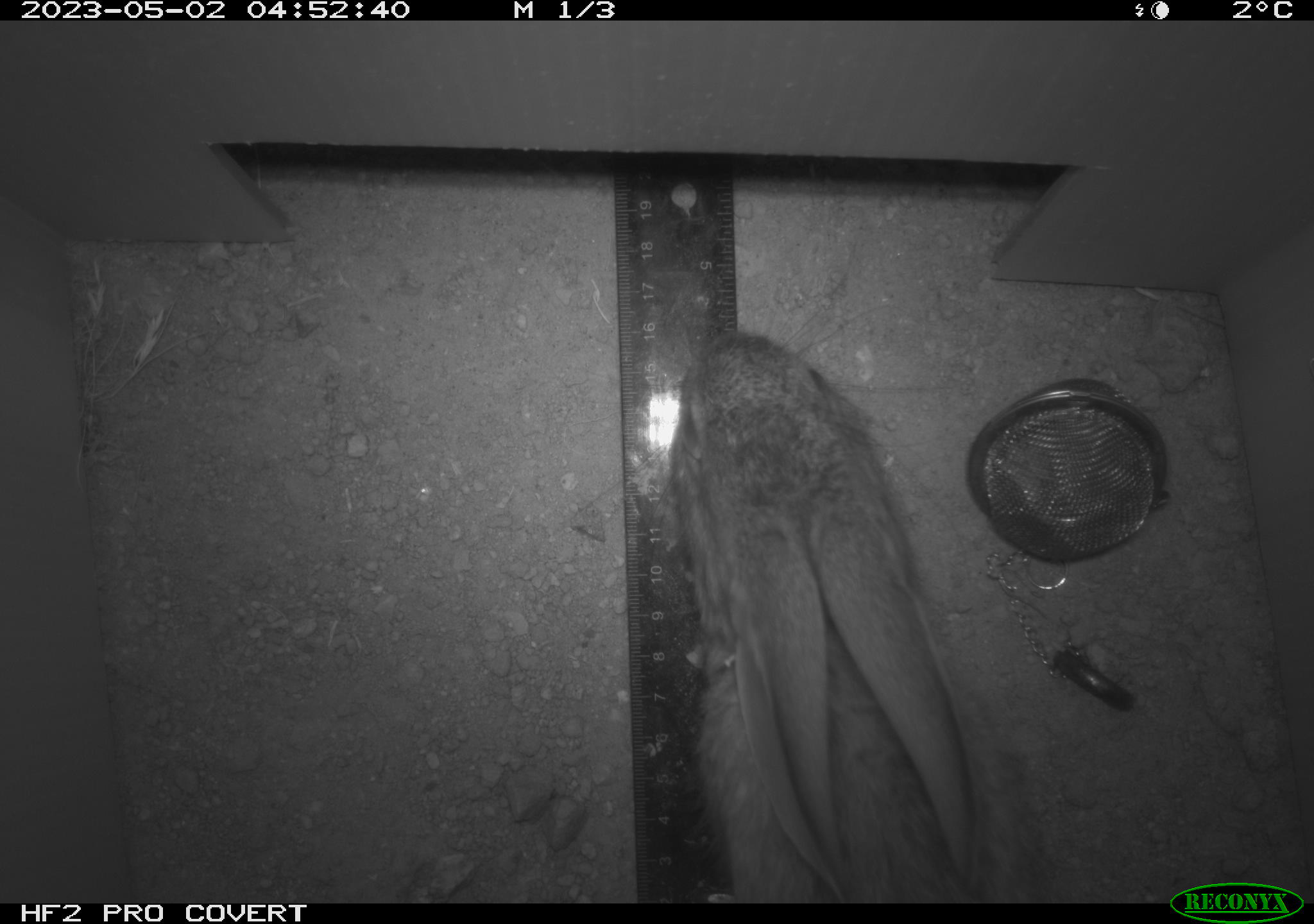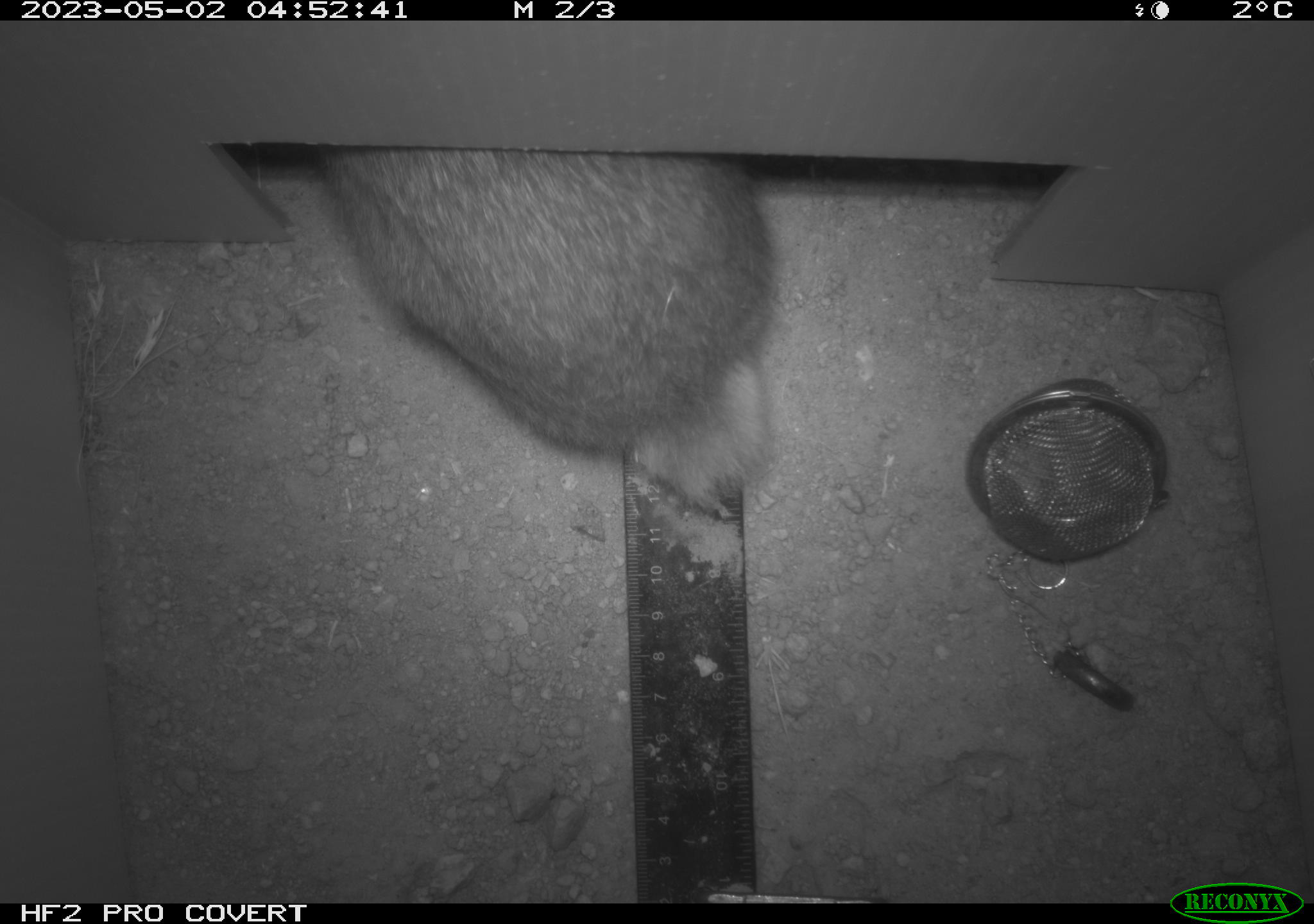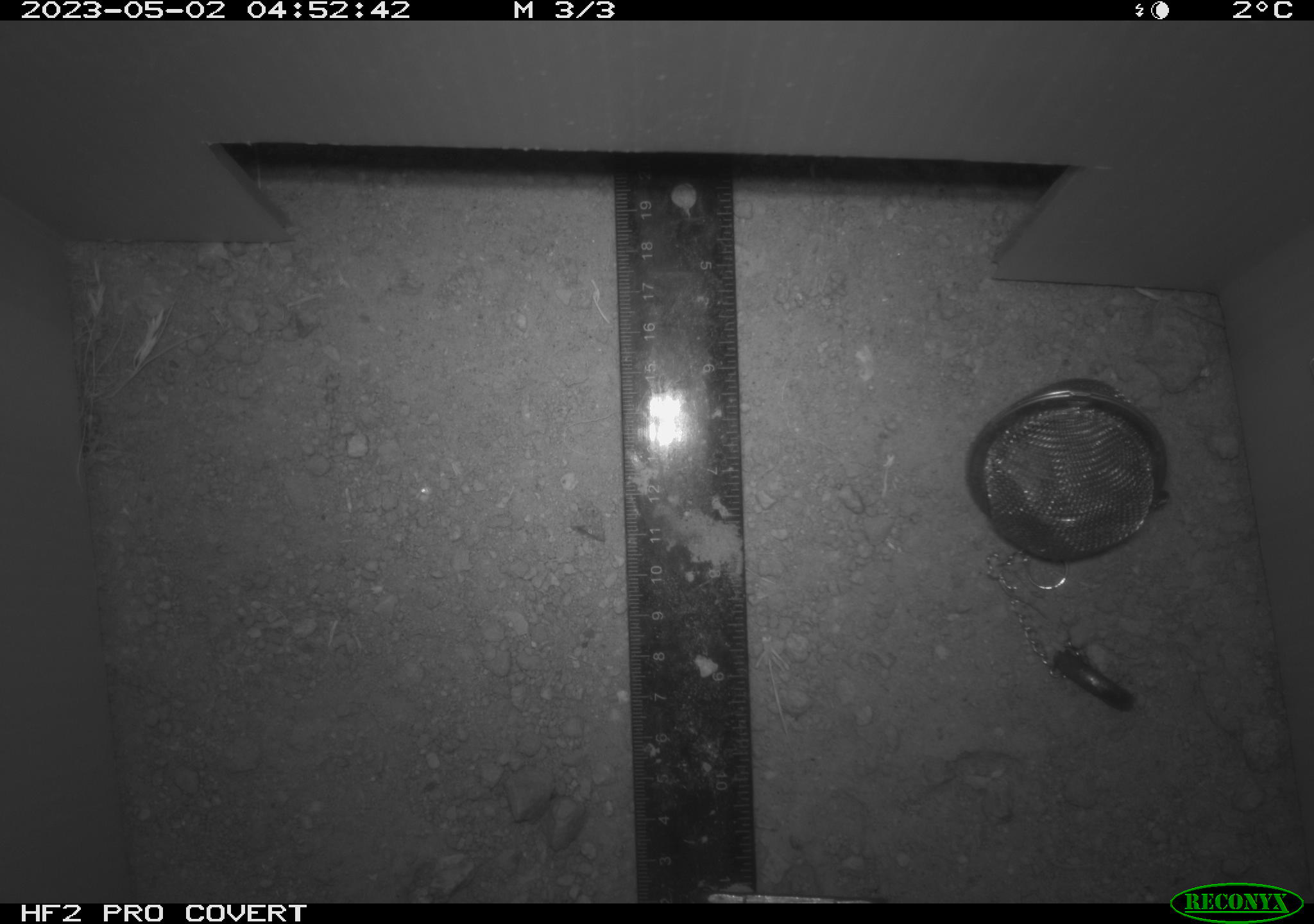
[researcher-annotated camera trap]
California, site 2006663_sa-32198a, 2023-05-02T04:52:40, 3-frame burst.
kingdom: Animalia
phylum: Chordata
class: Mammalia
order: Lagomorpha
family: Leporidae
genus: Sylvilagus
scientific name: Sylvilagus audubonii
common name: desert cottontail